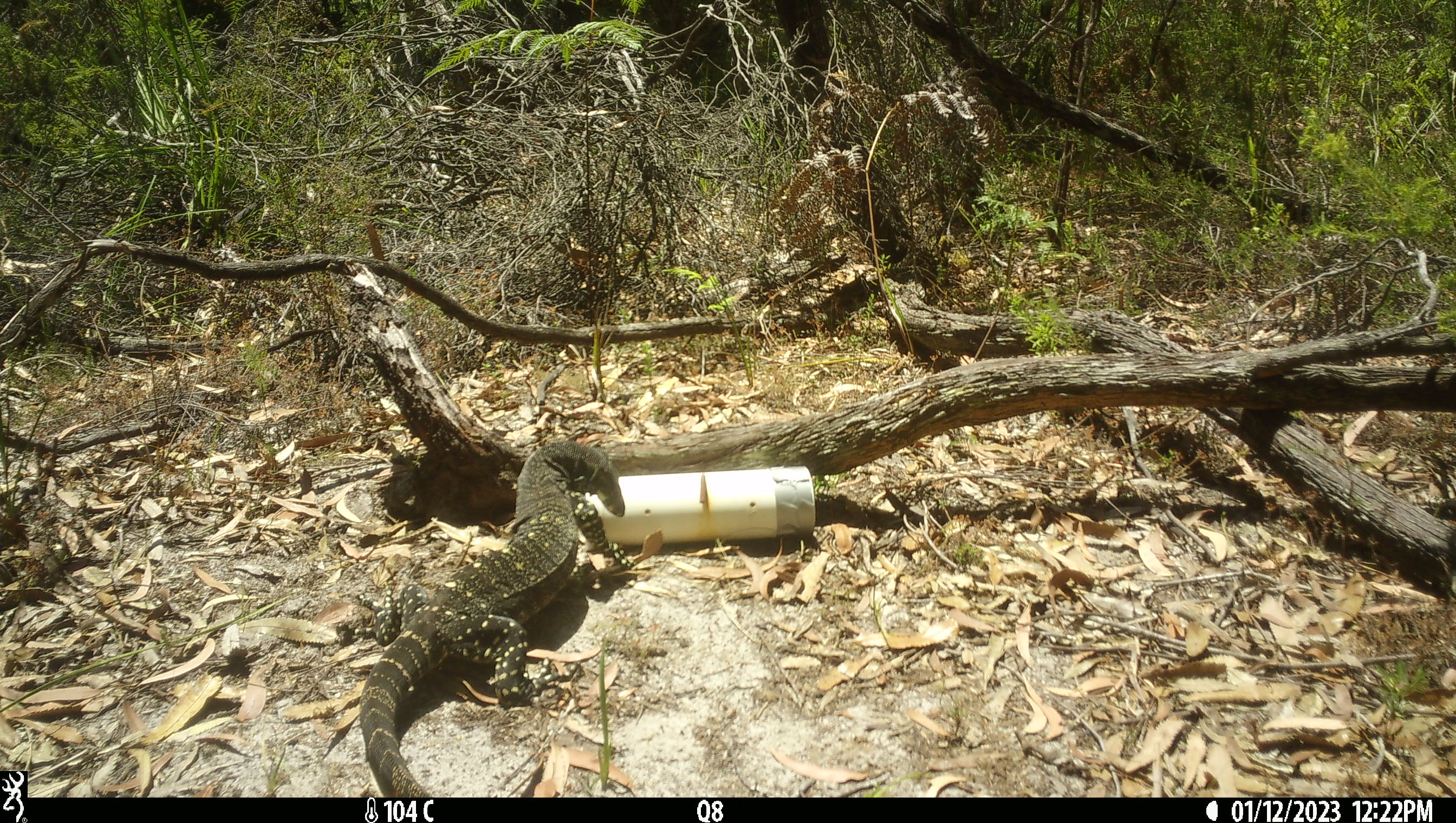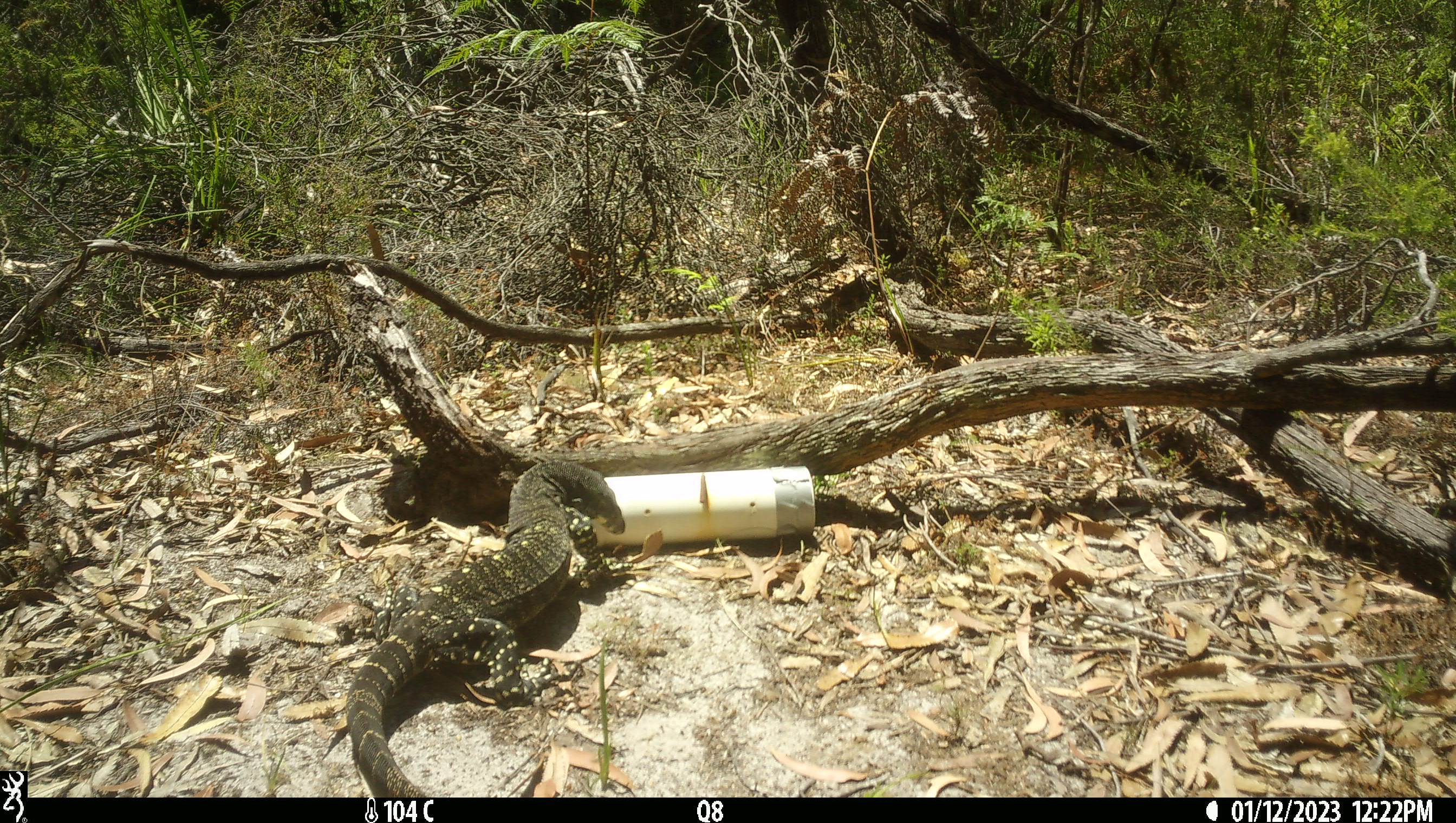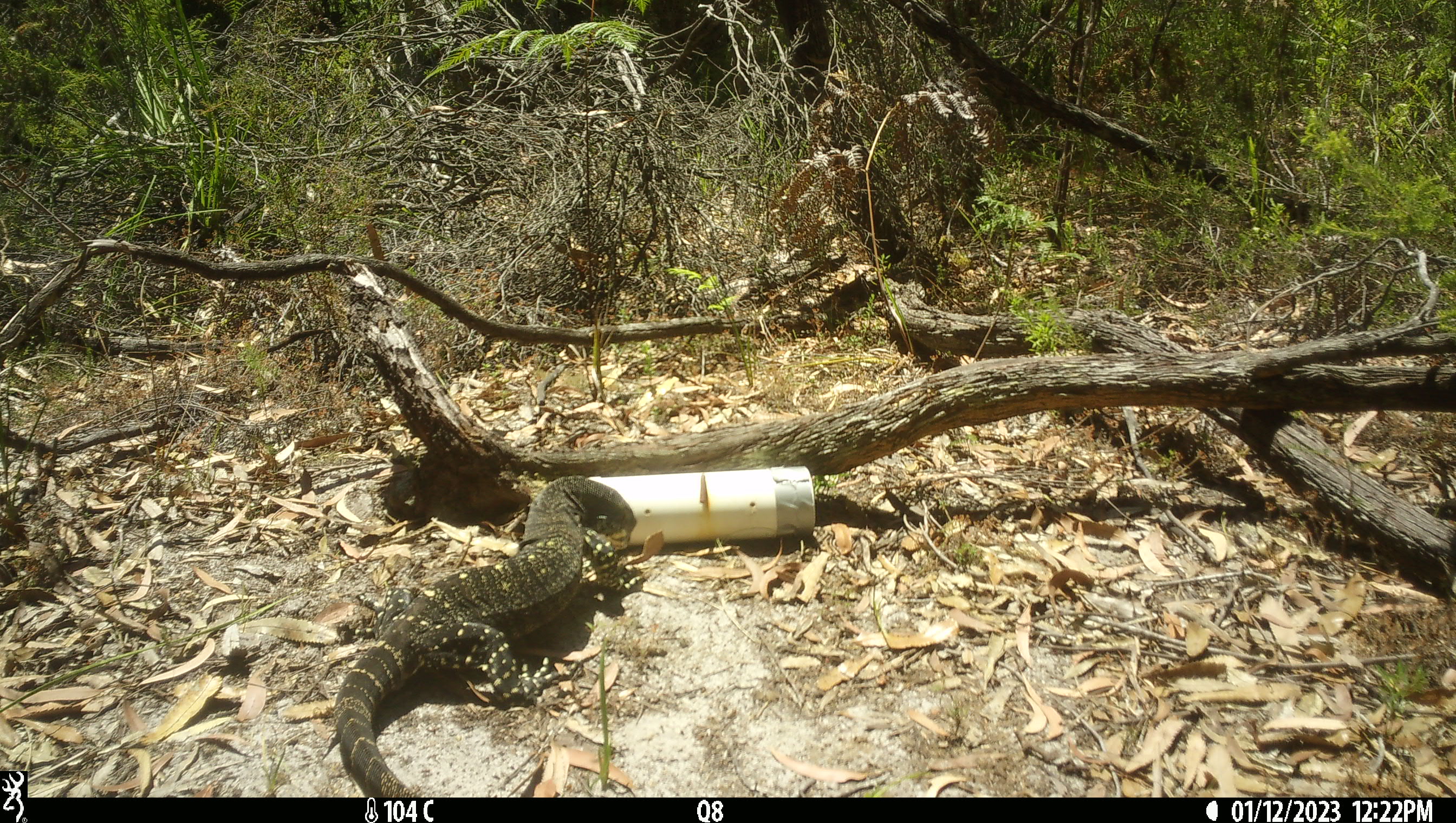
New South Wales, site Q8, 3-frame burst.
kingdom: Animalia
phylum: Chordata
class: Reptilia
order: Squamata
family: Varanidae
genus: Varanus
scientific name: Varanus varius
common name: lace monitor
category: goanna